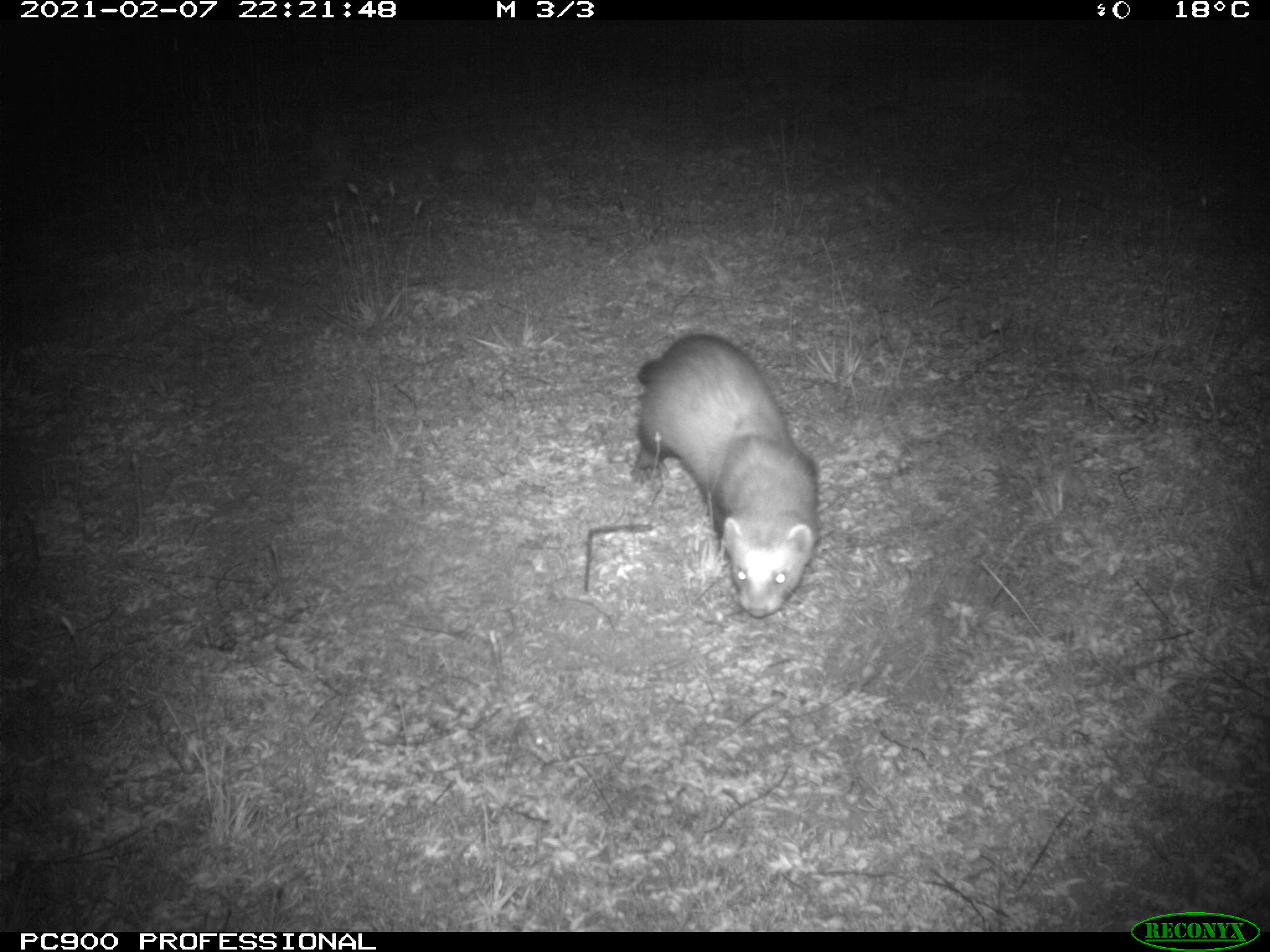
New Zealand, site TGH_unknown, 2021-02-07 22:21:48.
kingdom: Animalia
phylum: Chordata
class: Mammalia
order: Carnivora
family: Mustelidae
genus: Mustela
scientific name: Mustela furo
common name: ferret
Ferret (Mustela furo).